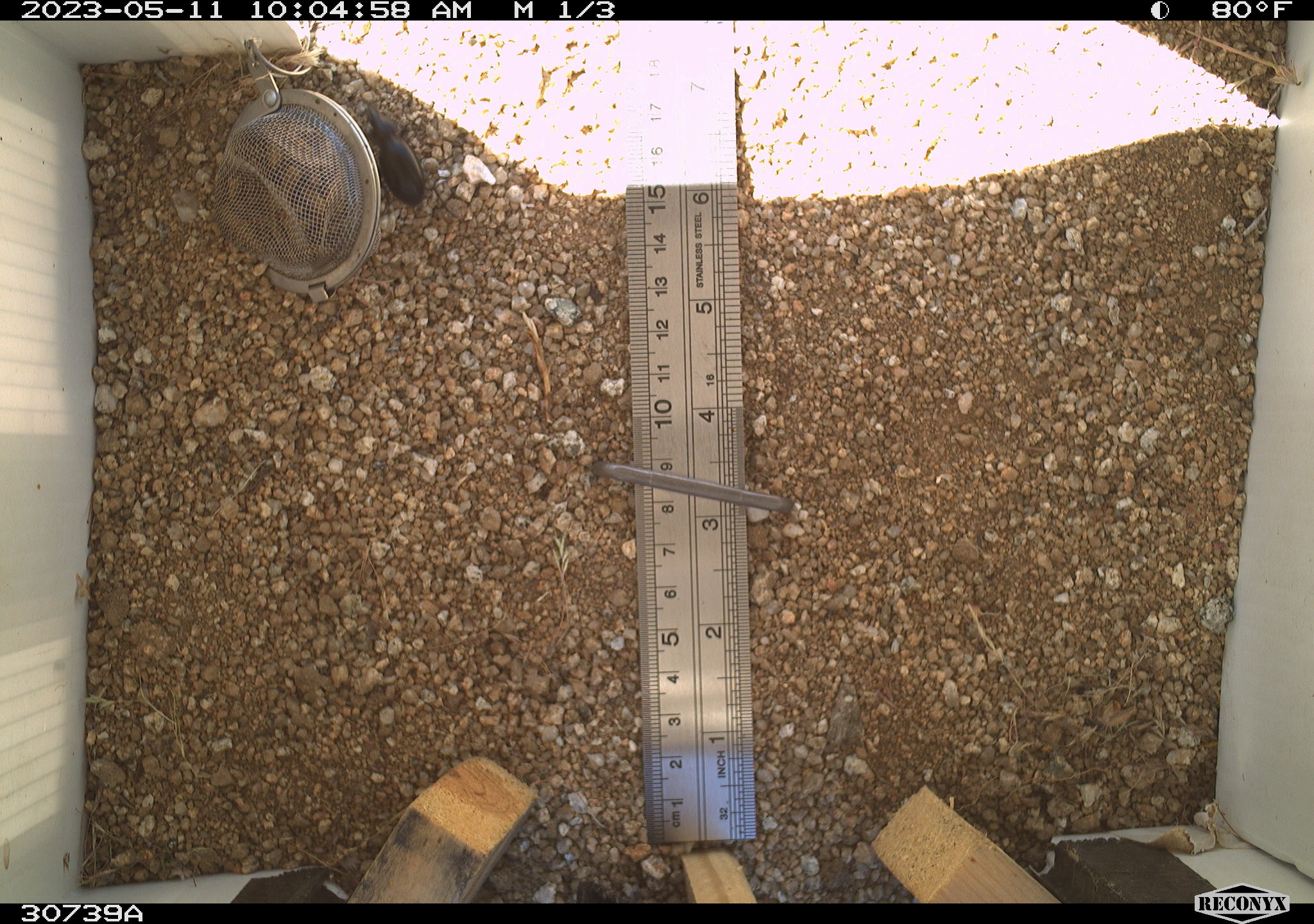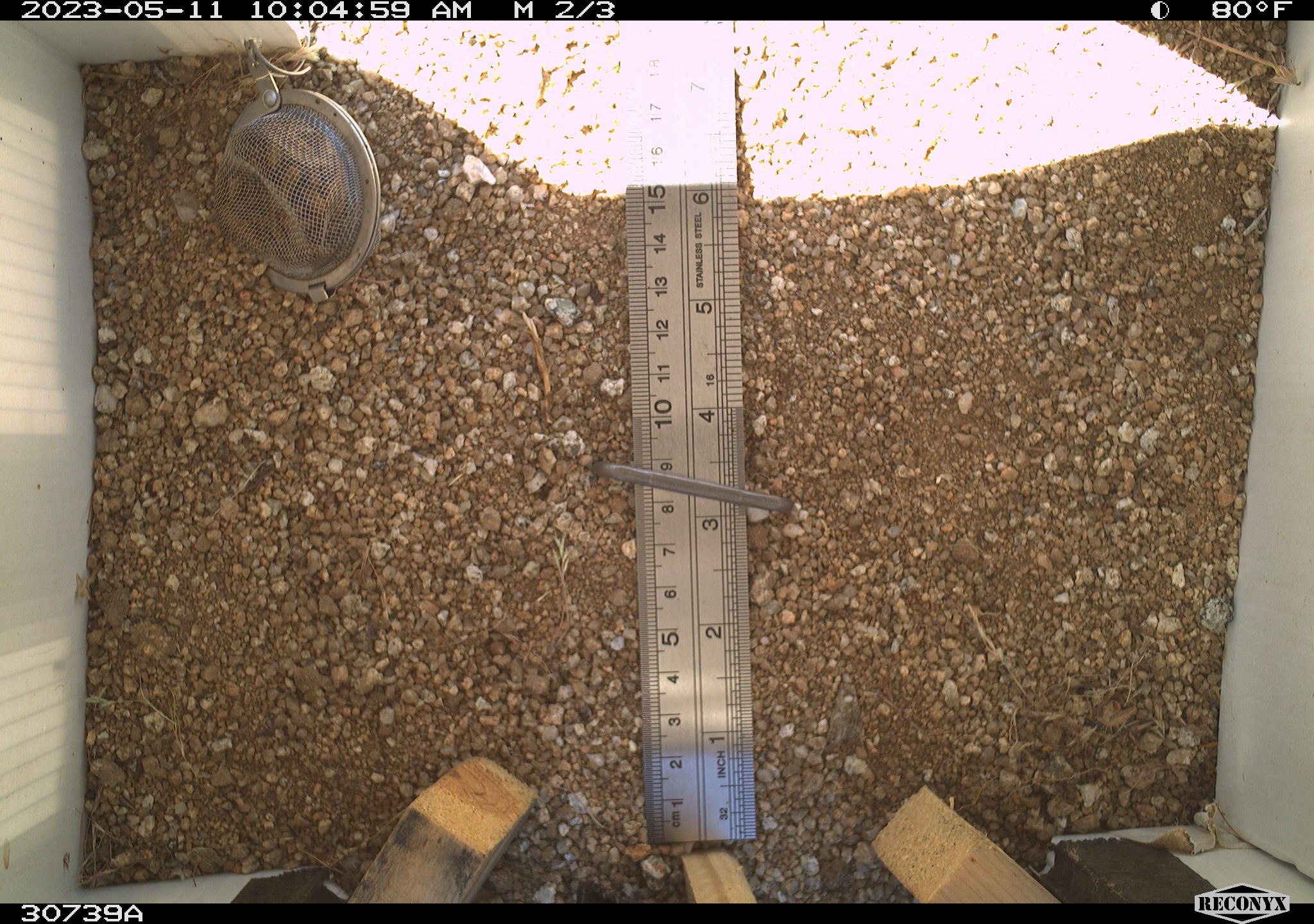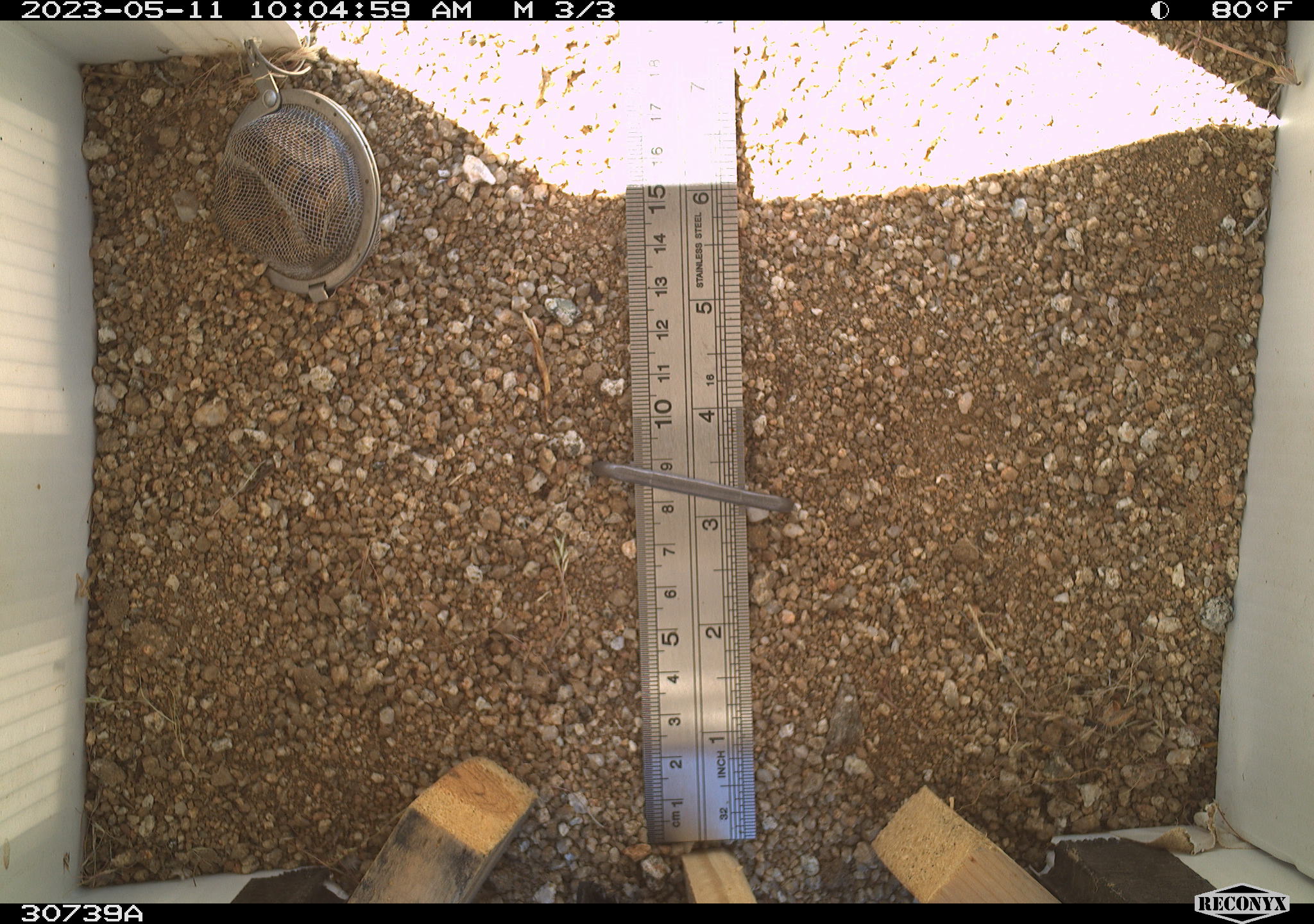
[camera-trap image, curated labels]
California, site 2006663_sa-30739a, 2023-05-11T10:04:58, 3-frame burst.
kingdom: Animalia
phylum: Arthropoda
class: Insecta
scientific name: Insecta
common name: insect